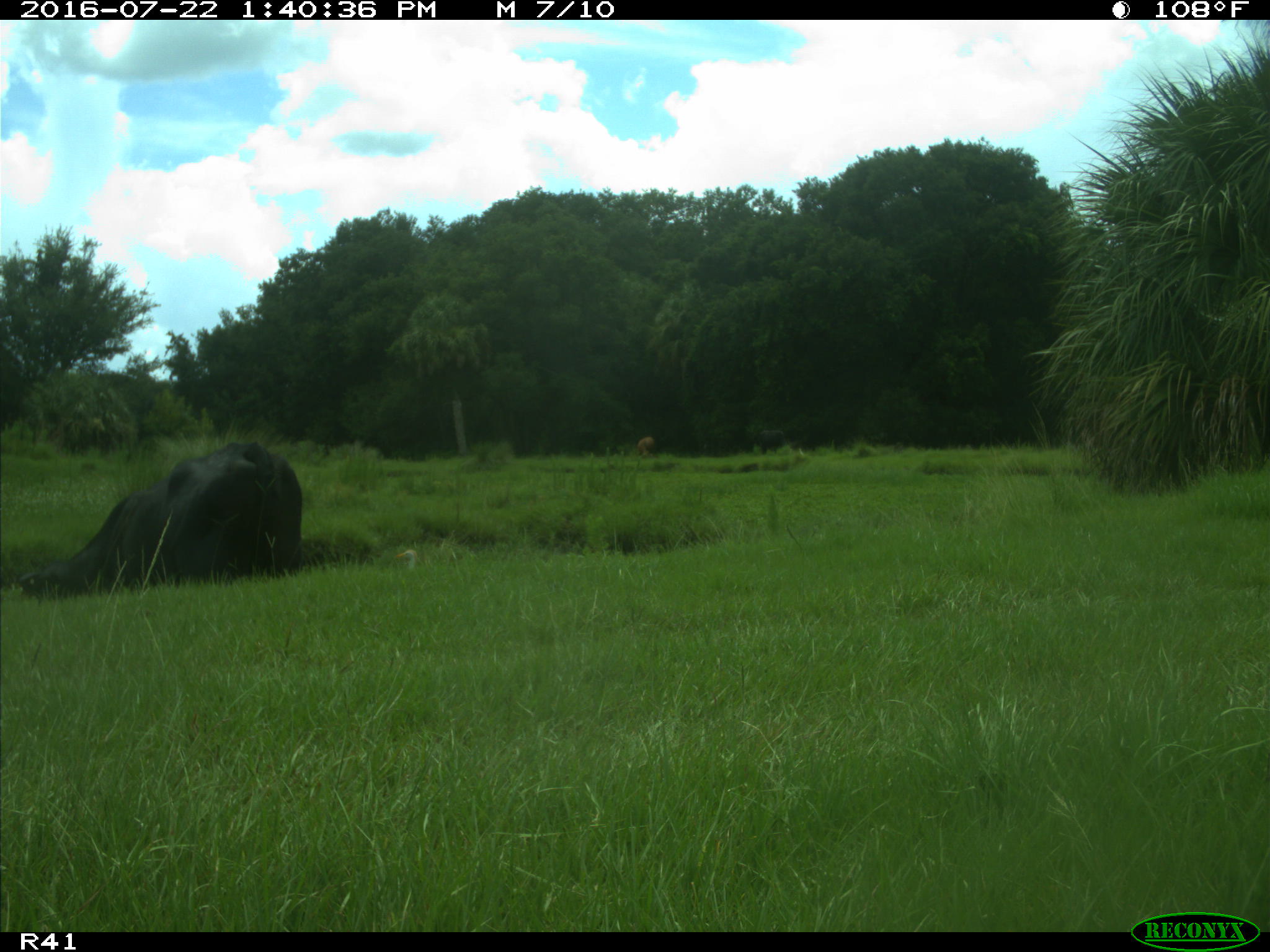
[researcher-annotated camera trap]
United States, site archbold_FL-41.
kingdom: Animalia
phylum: Chordata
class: Mammalia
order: Artiodactyla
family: Bovidae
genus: Bos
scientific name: Bos taurus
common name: domestic cow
Bos taurus (domestic cow).